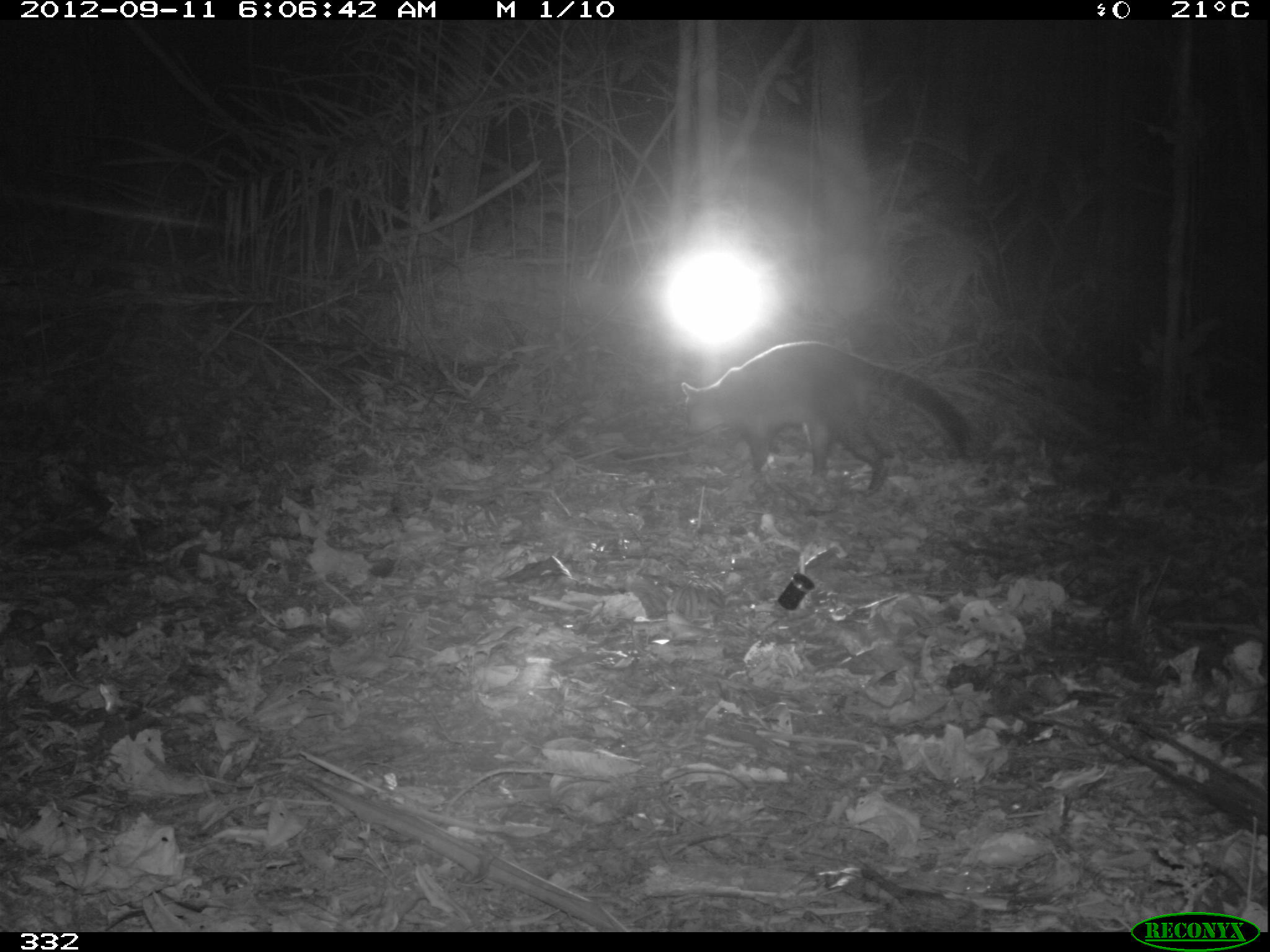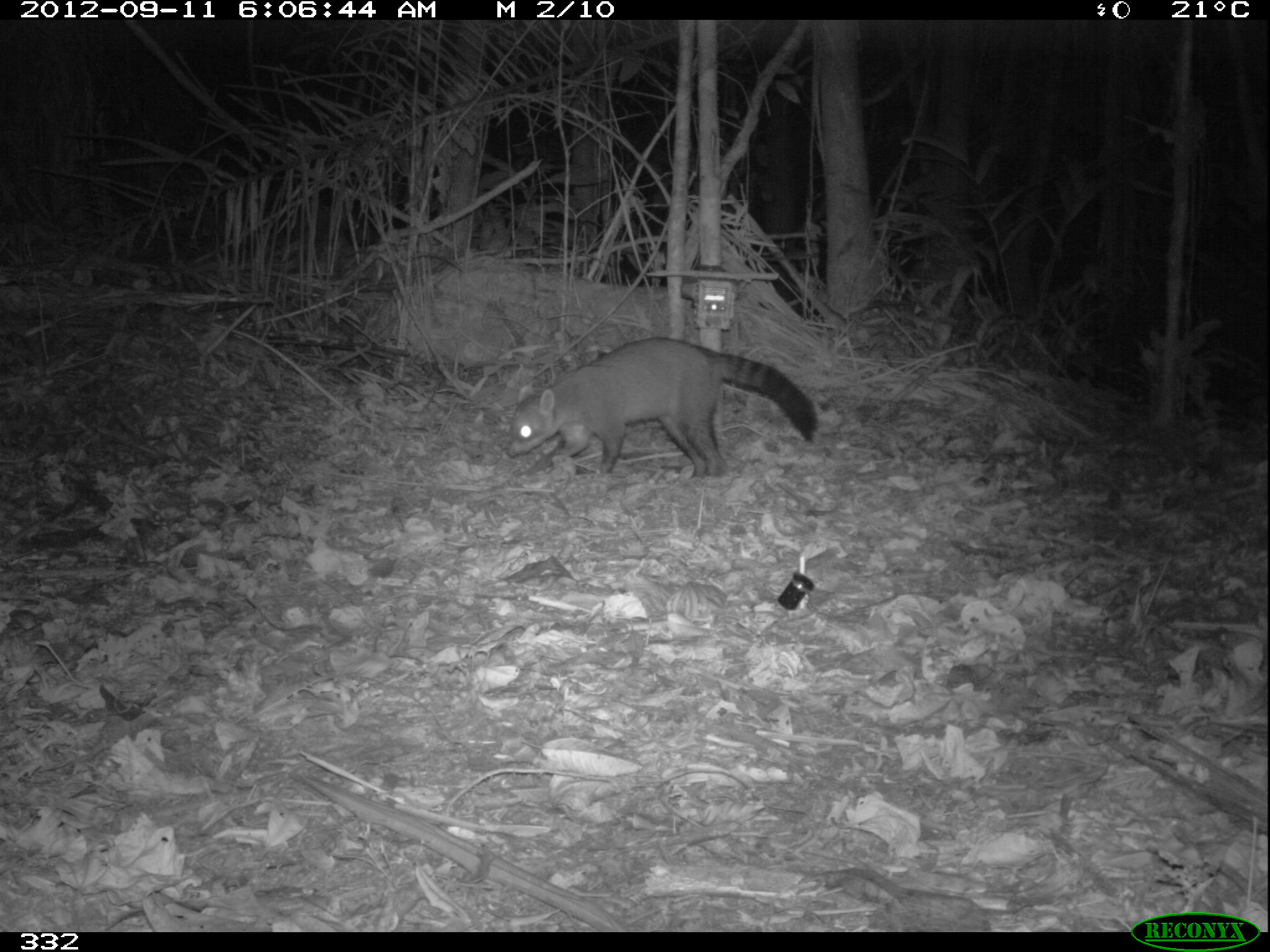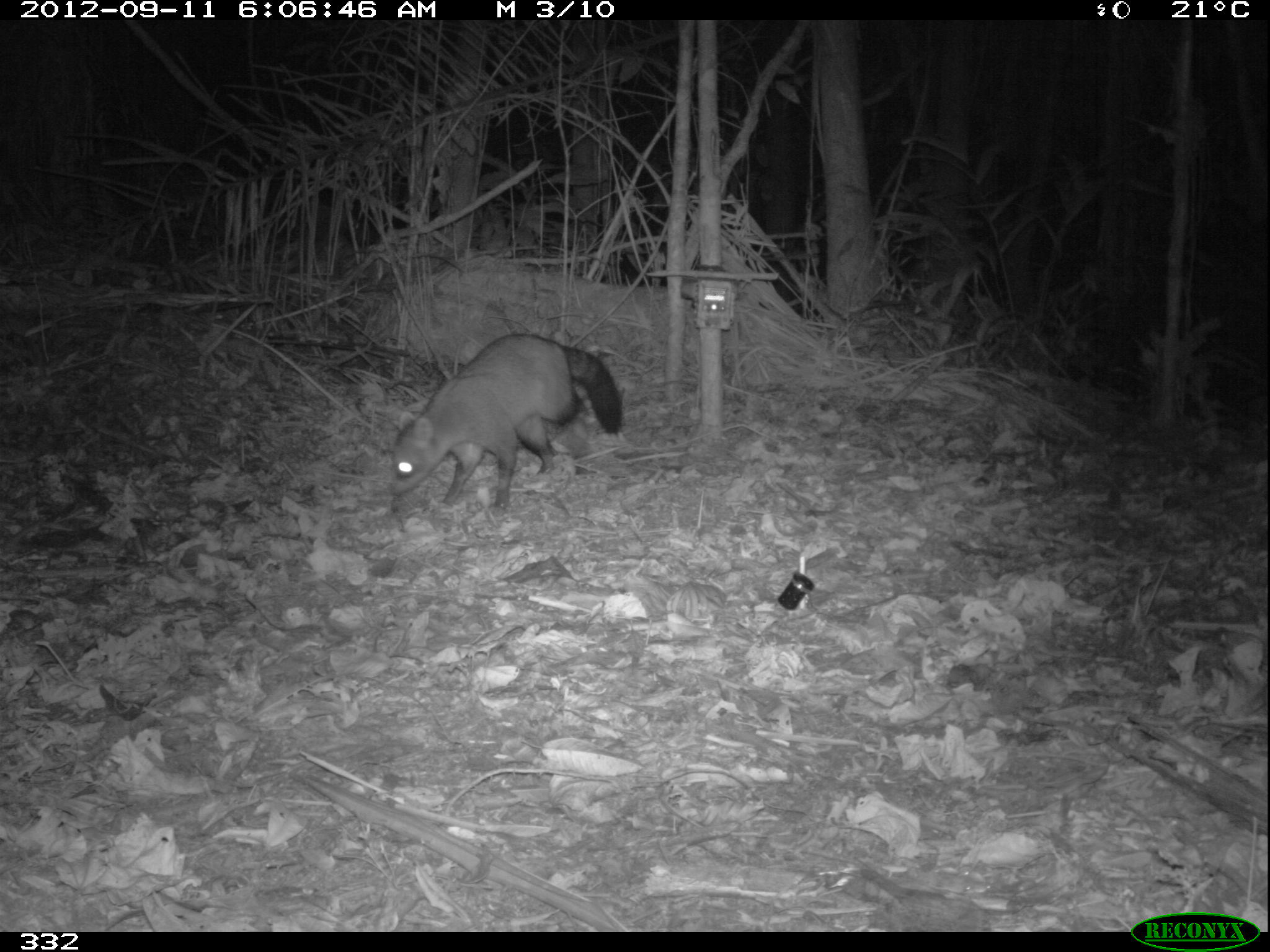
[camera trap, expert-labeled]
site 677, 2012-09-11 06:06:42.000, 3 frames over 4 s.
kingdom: Animalia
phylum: Chordata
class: Mammalia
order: Carnivora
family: Procyonidae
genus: Procyon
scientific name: Procyon cancrivorus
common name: crab-eating raccoon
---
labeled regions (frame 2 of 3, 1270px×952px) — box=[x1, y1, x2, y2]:
procyon cancrivorus: box=[505, 334, 817, 481]